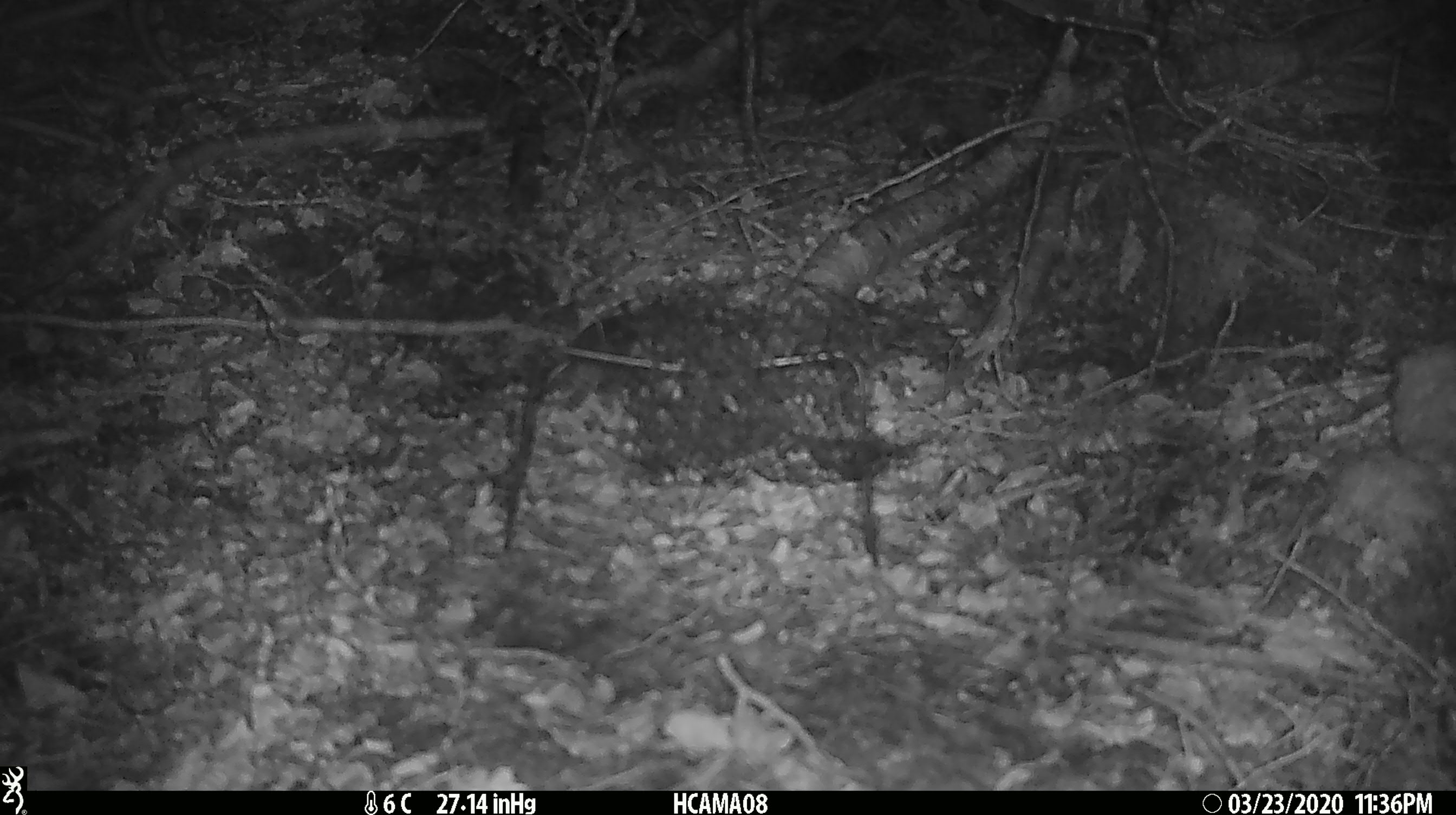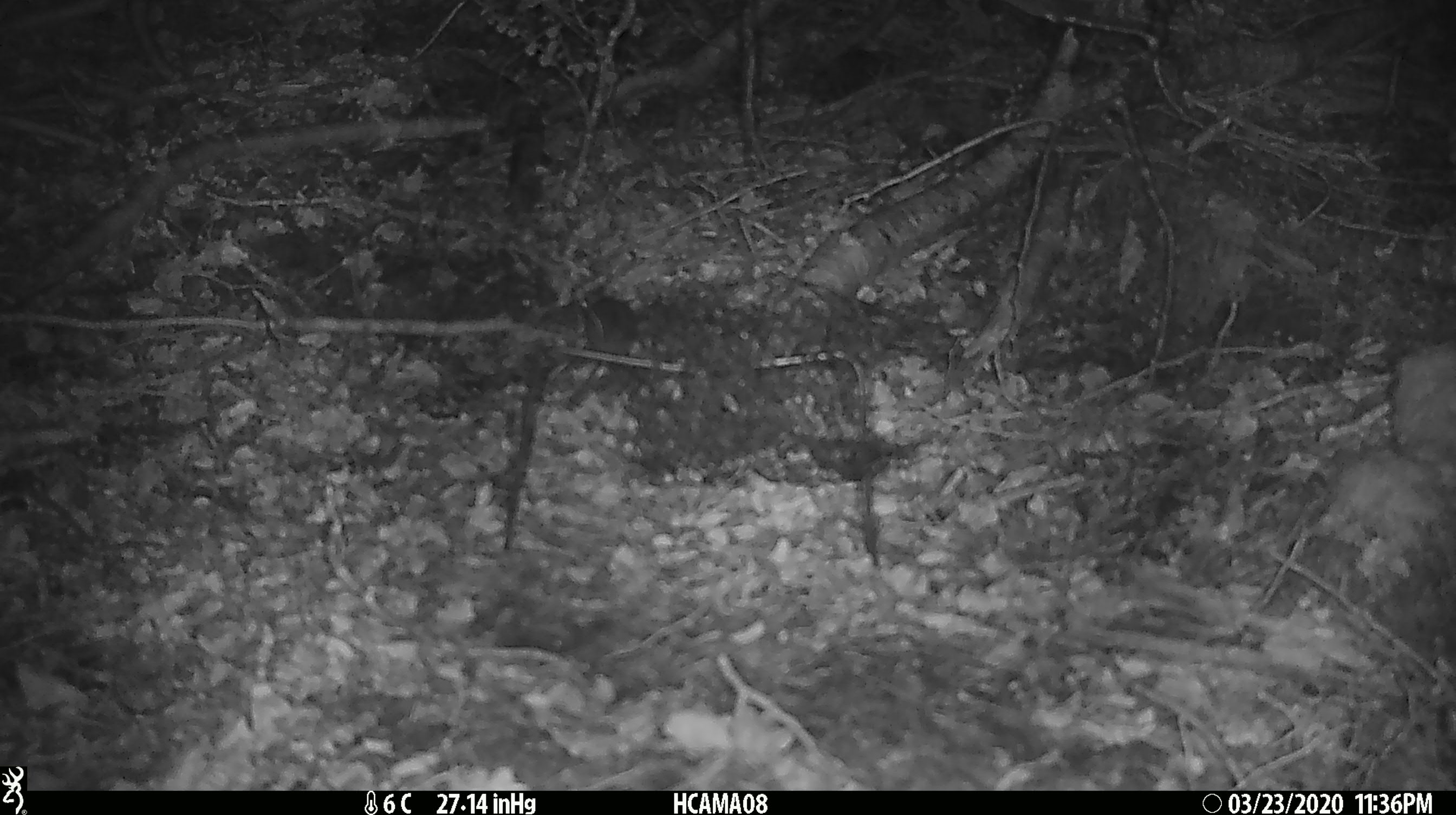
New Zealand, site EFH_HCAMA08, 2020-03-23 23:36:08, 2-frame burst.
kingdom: Animalia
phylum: Chordata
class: Mammalia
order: Rodentia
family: Muridae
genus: Mus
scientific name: Mus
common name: mouse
Mouse (Mus).